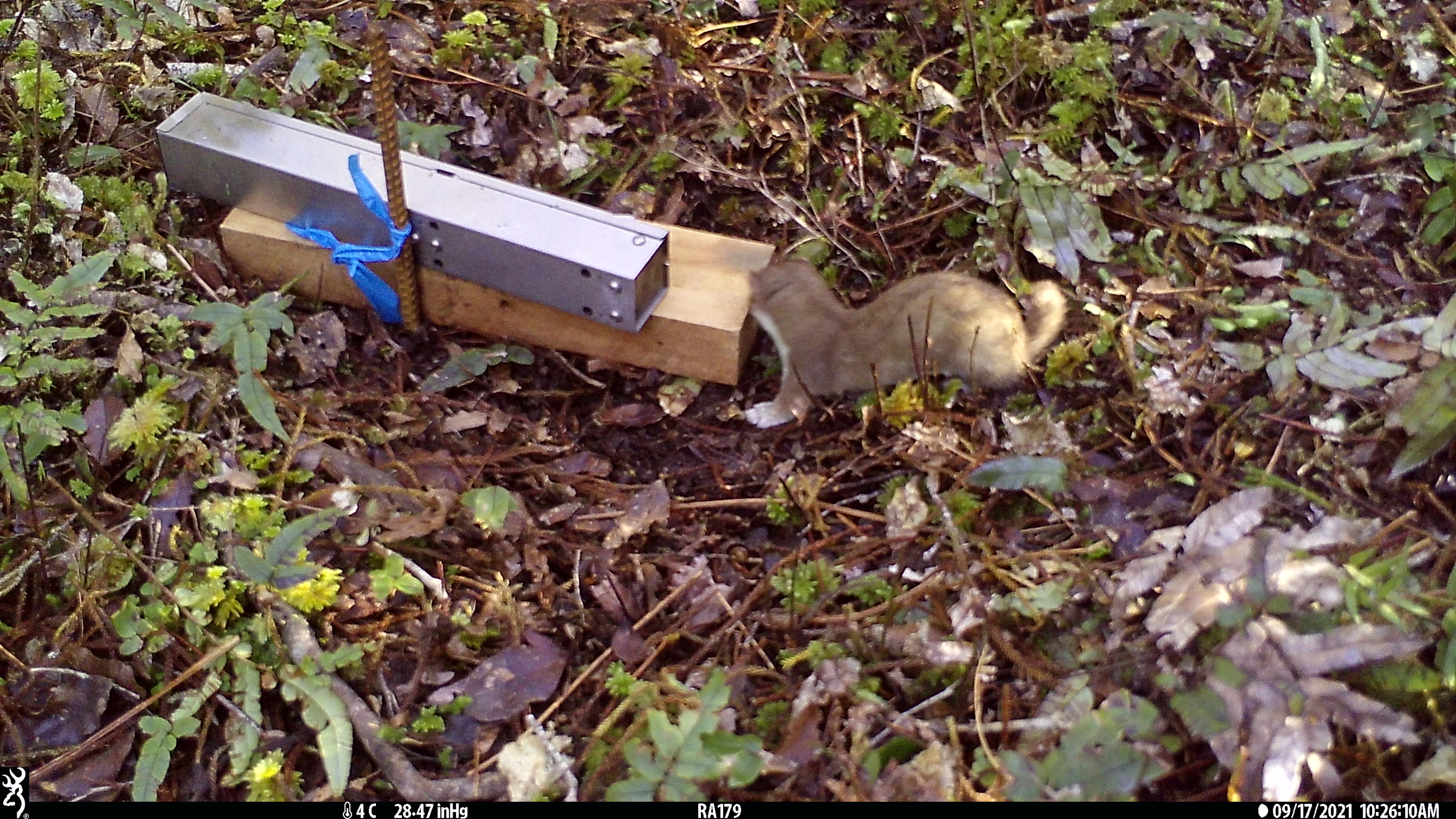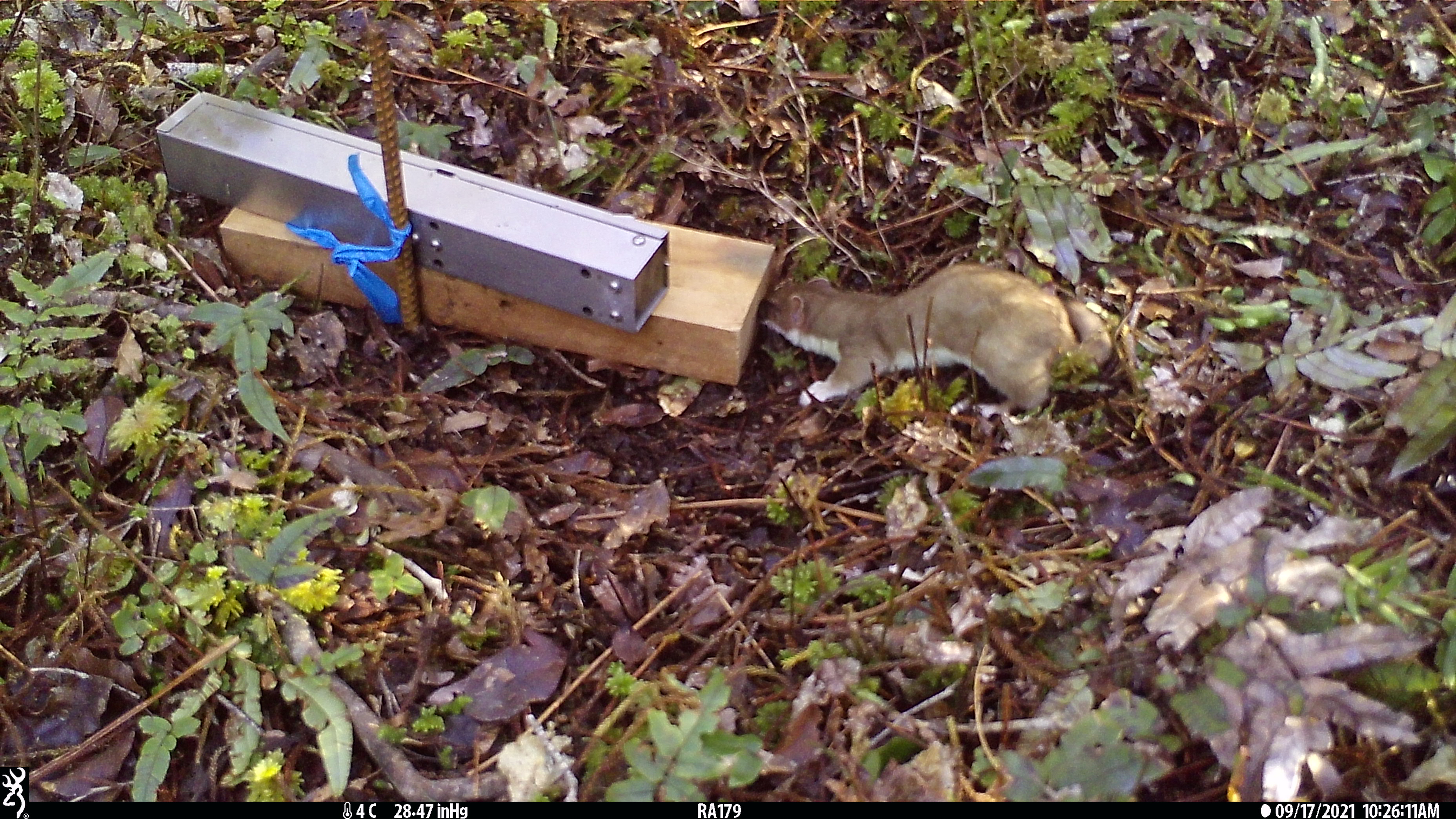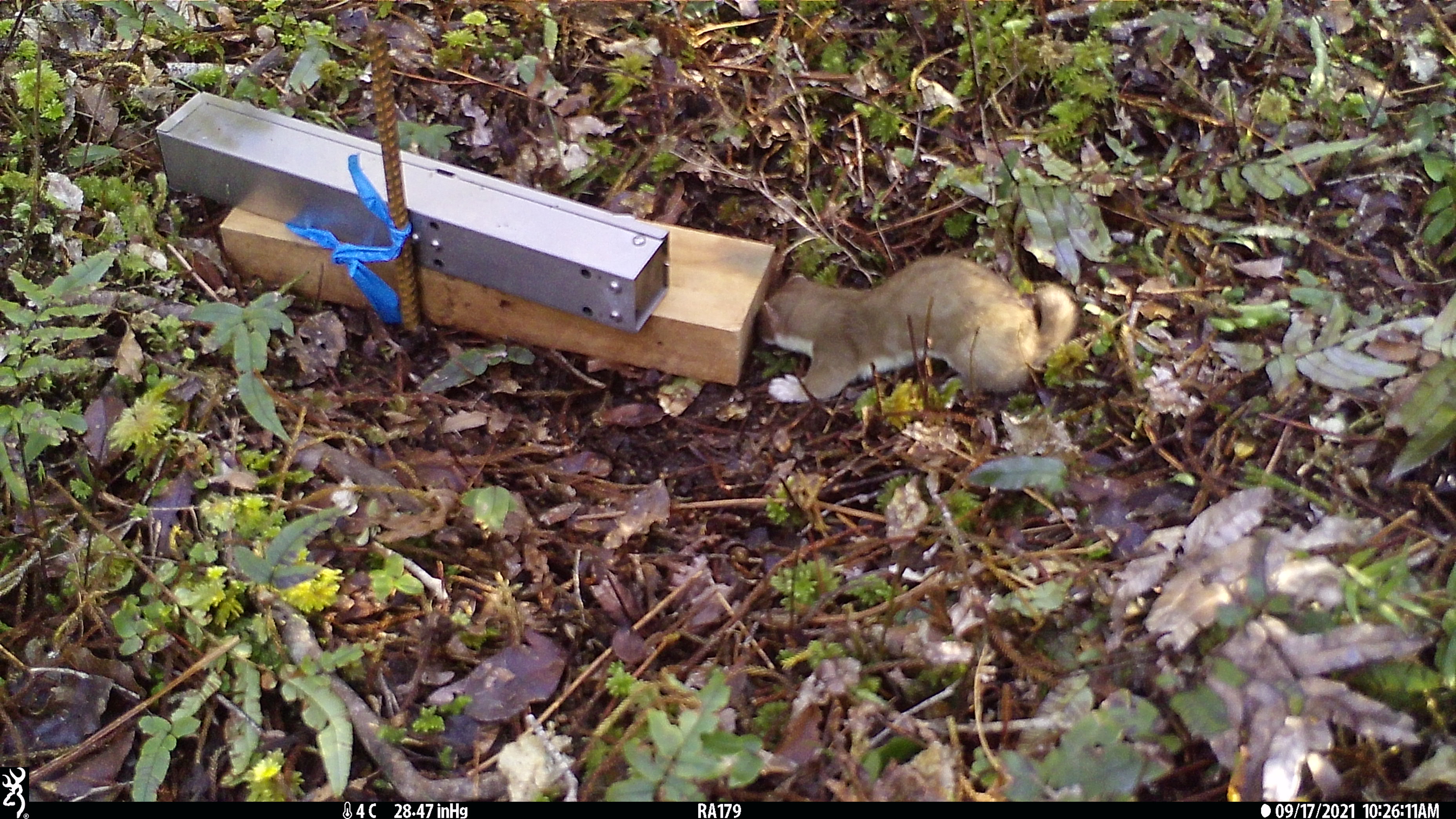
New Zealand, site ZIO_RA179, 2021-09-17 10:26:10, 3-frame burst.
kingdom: Animalia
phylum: Chordata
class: Mammalia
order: Carnivora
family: Mustelidae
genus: Mustela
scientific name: Mustela erminea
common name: stoat